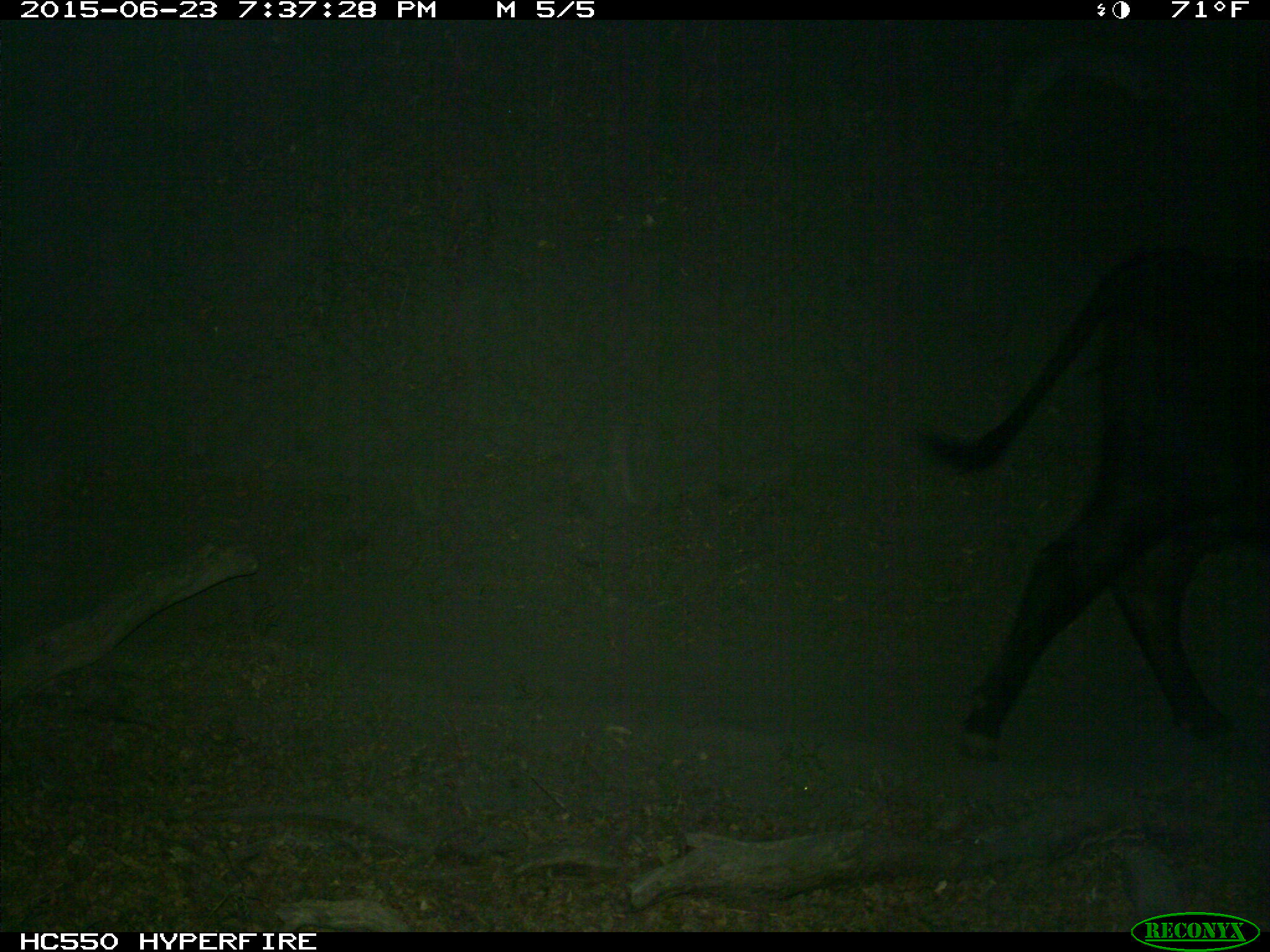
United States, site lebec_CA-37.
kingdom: Animalia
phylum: Chordata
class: Mammalia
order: Artiodactyla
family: Bovidae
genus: Bos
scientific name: Bos taurus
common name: domestic cow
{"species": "Bos taurus (domestic cow)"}